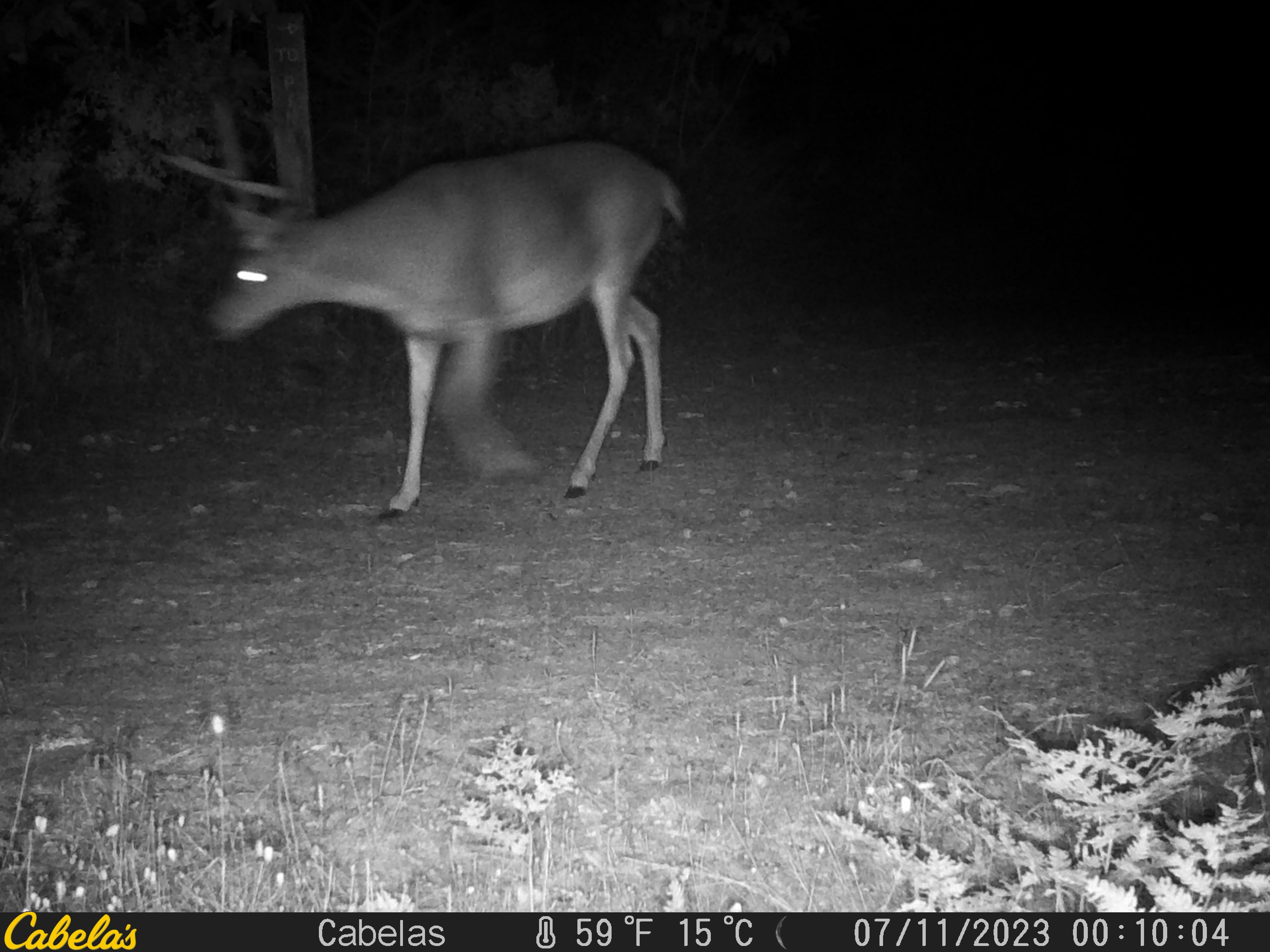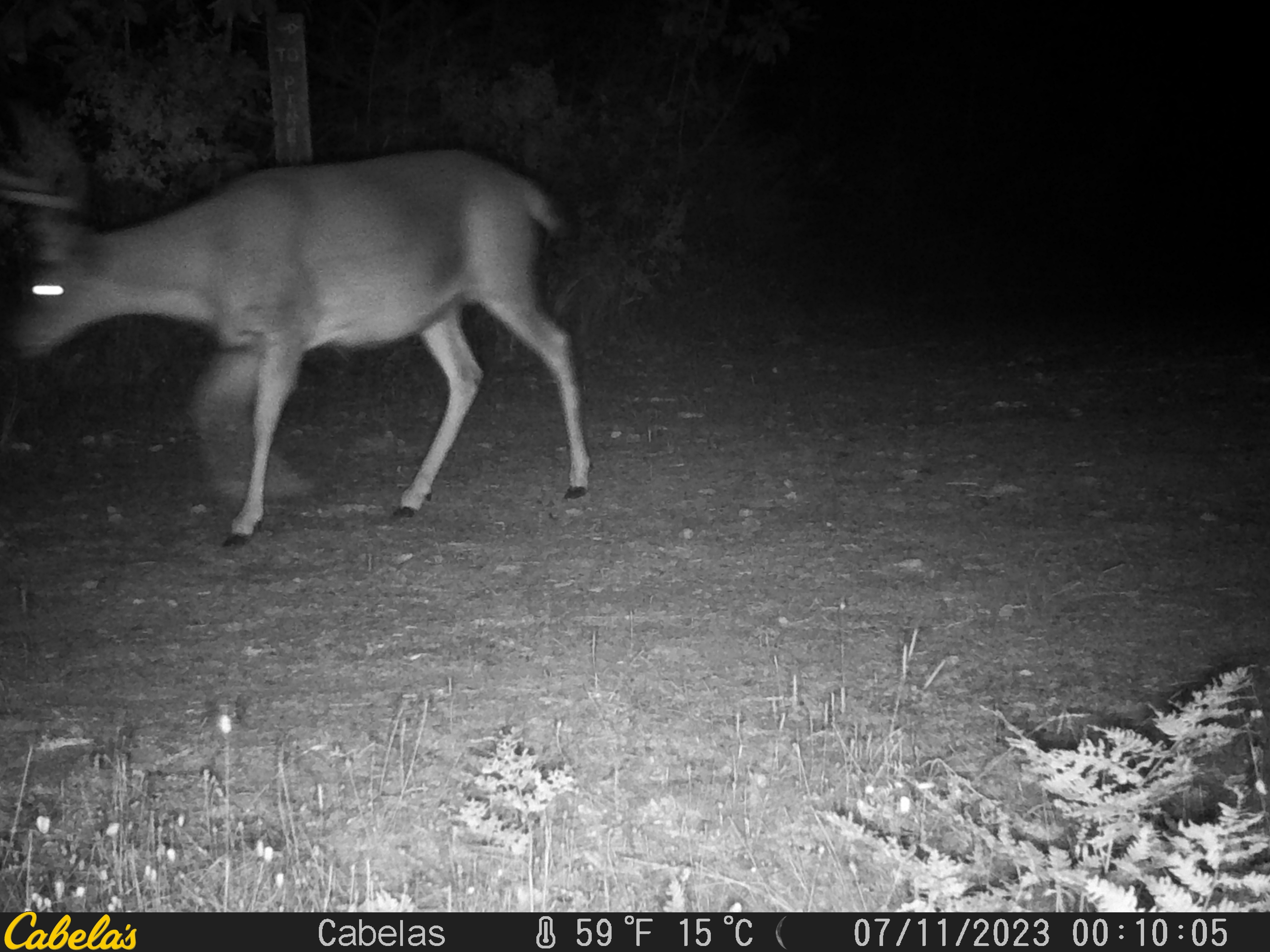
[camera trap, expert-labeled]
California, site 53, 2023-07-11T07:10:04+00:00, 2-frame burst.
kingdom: Animalia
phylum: Chordata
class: Mammalia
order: Artiodactyla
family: Cervidae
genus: Odocoileus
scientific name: Odocoileus hemionus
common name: mule deer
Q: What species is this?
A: Mule deer (Odocoileus hemionus).